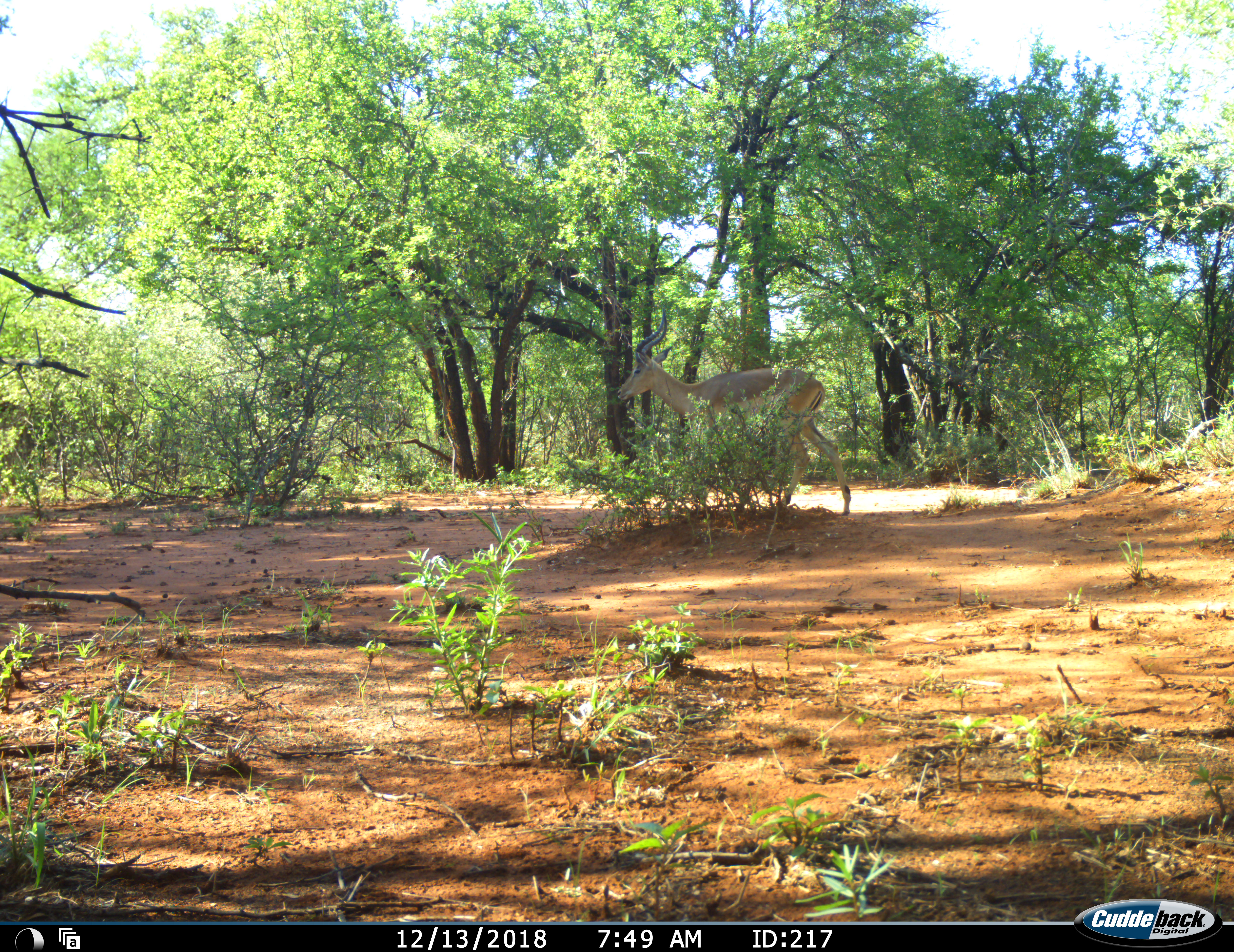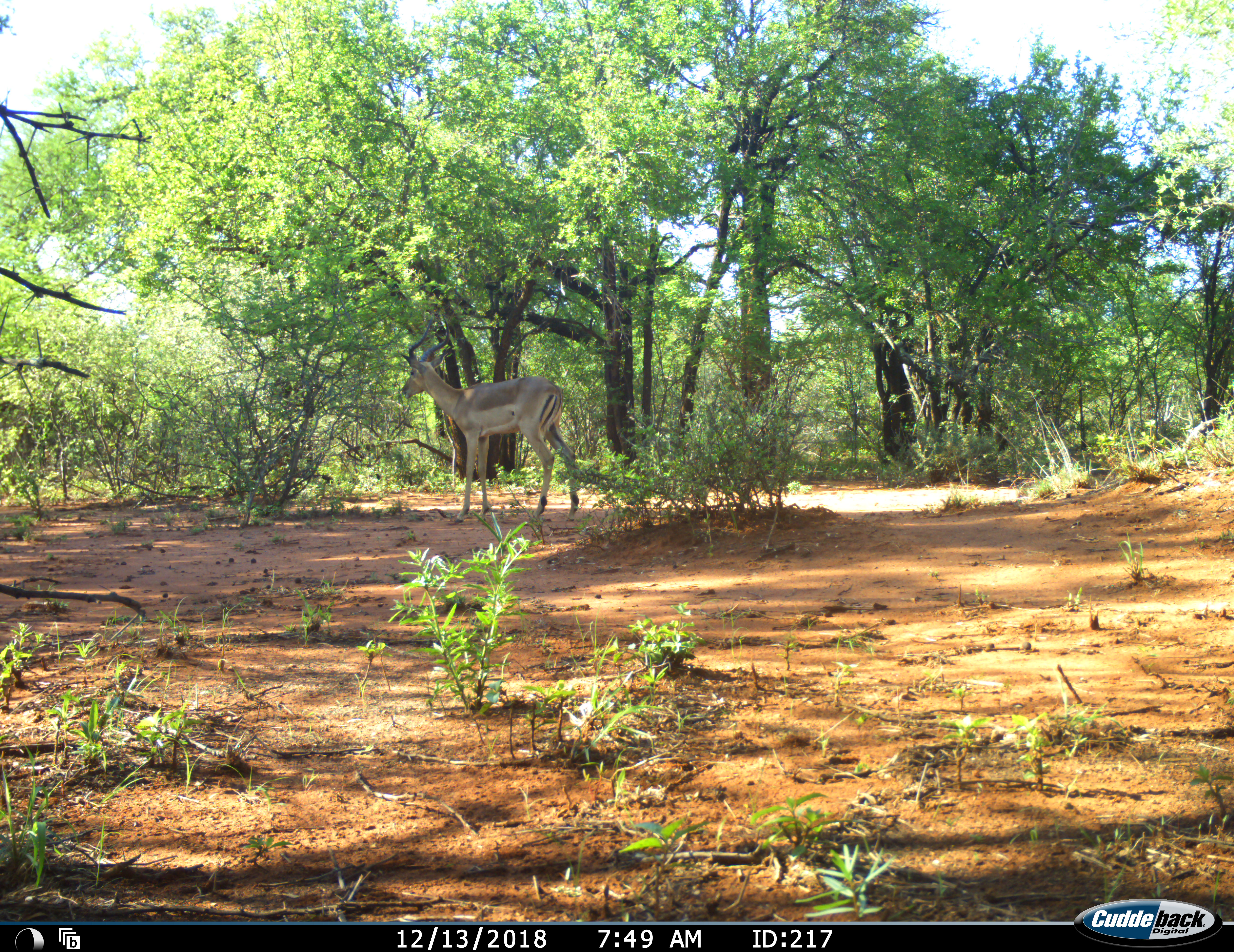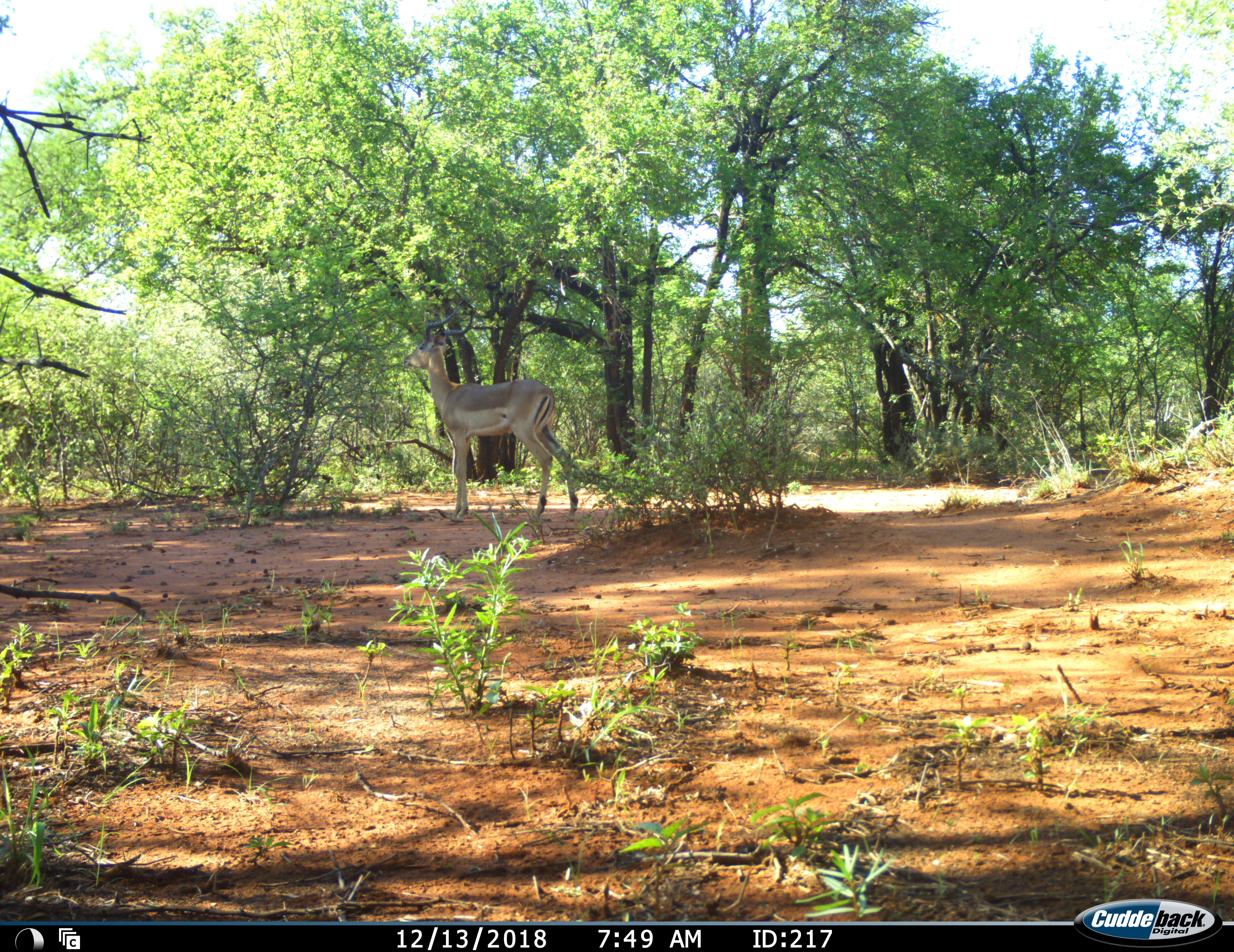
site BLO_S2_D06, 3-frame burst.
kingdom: Animalia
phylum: Chordata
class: Mammalia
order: Artiodactyla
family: Bovidae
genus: Aepyceros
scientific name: Aepyceros melampus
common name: impala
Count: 1.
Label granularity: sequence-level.